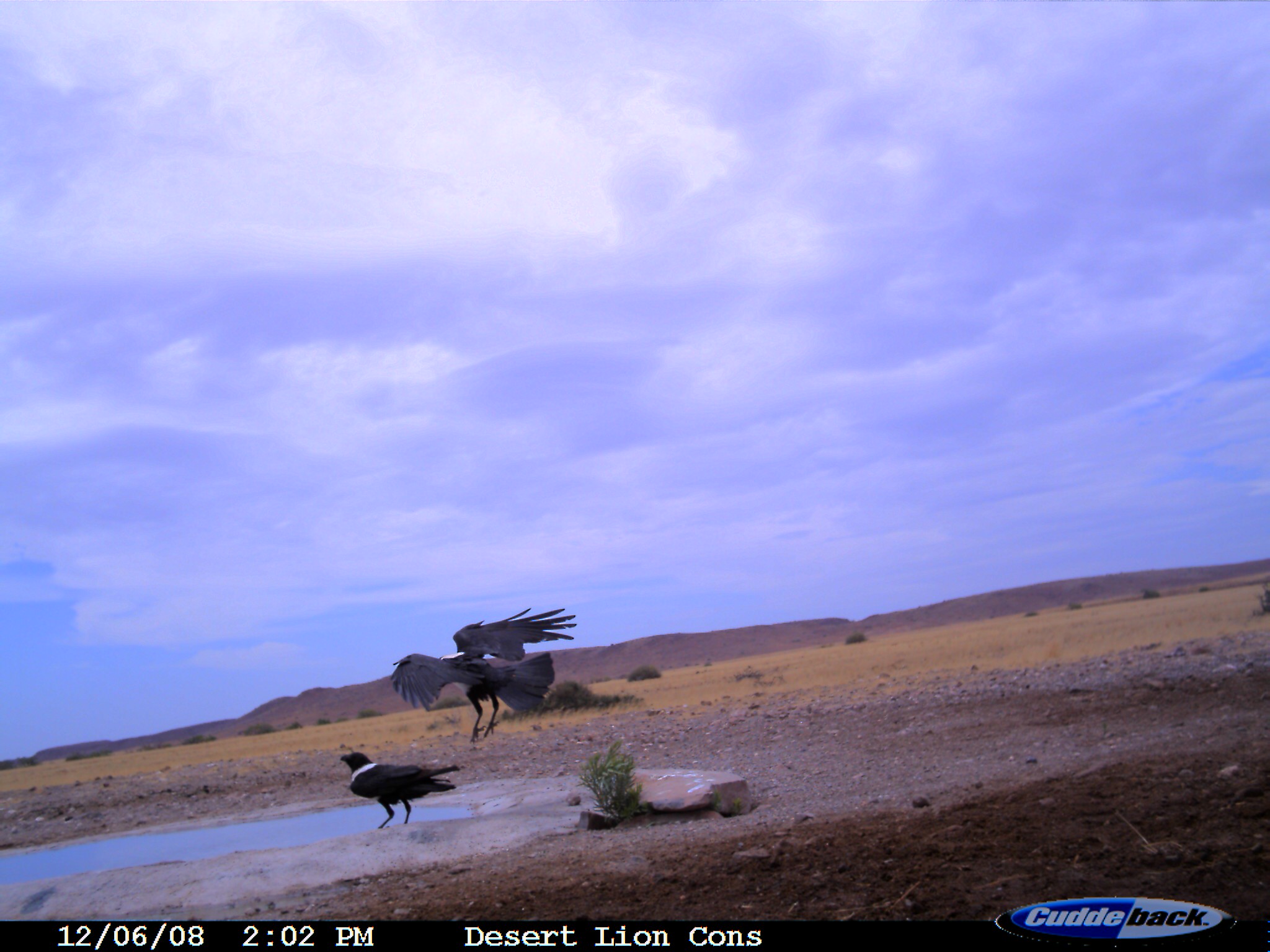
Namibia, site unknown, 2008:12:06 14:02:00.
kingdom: Animalia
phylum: Chordata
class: Aves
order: Passeriformes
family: Corvidae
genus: Corvus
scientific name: Corvus albus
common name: pied crow